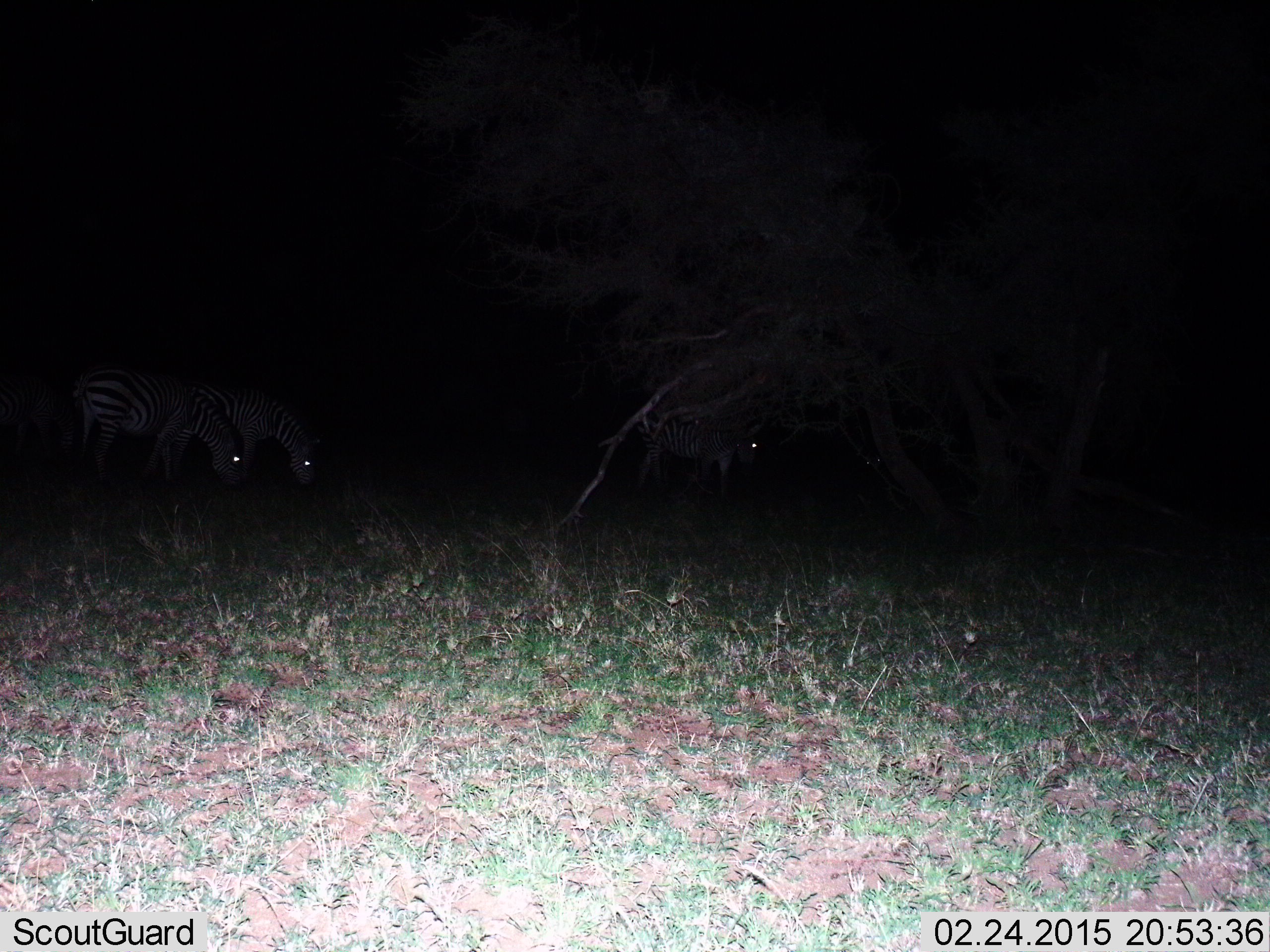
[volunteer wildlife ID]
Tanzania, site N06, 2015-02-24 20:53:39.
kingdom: Animalia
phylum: Chordata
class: Mammalia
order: Perissodactyla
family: Equidae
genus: Equus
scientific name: Equus quagga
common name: plains zebra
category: zebra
Zebra (plains zebra) (Equus quagga), count 3. Behavior (volunteer vote fractions): standing 40%, resting 0%, moving 10%, interacting 0%. Young present (vote fraction): 0%. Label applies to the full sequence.